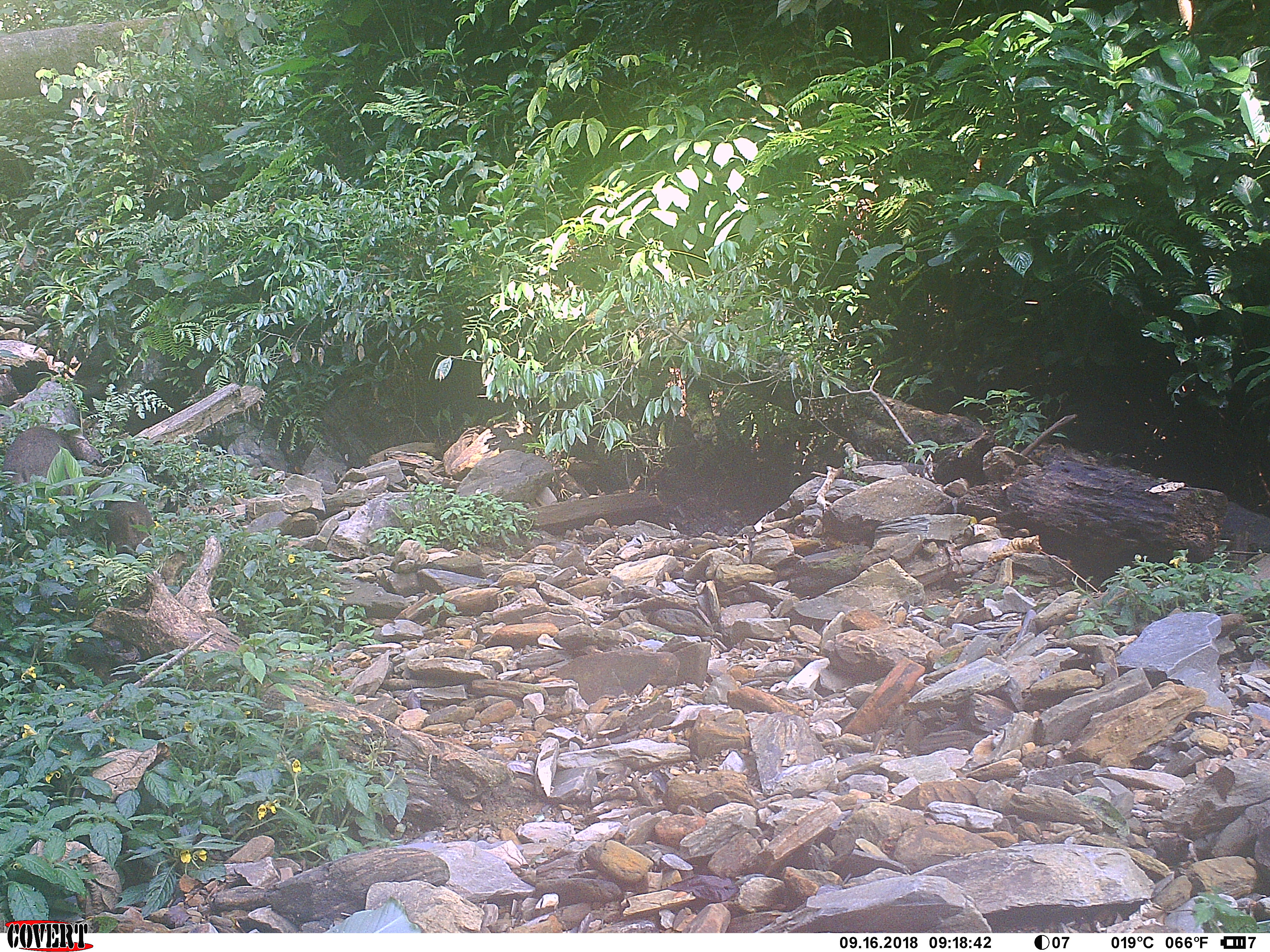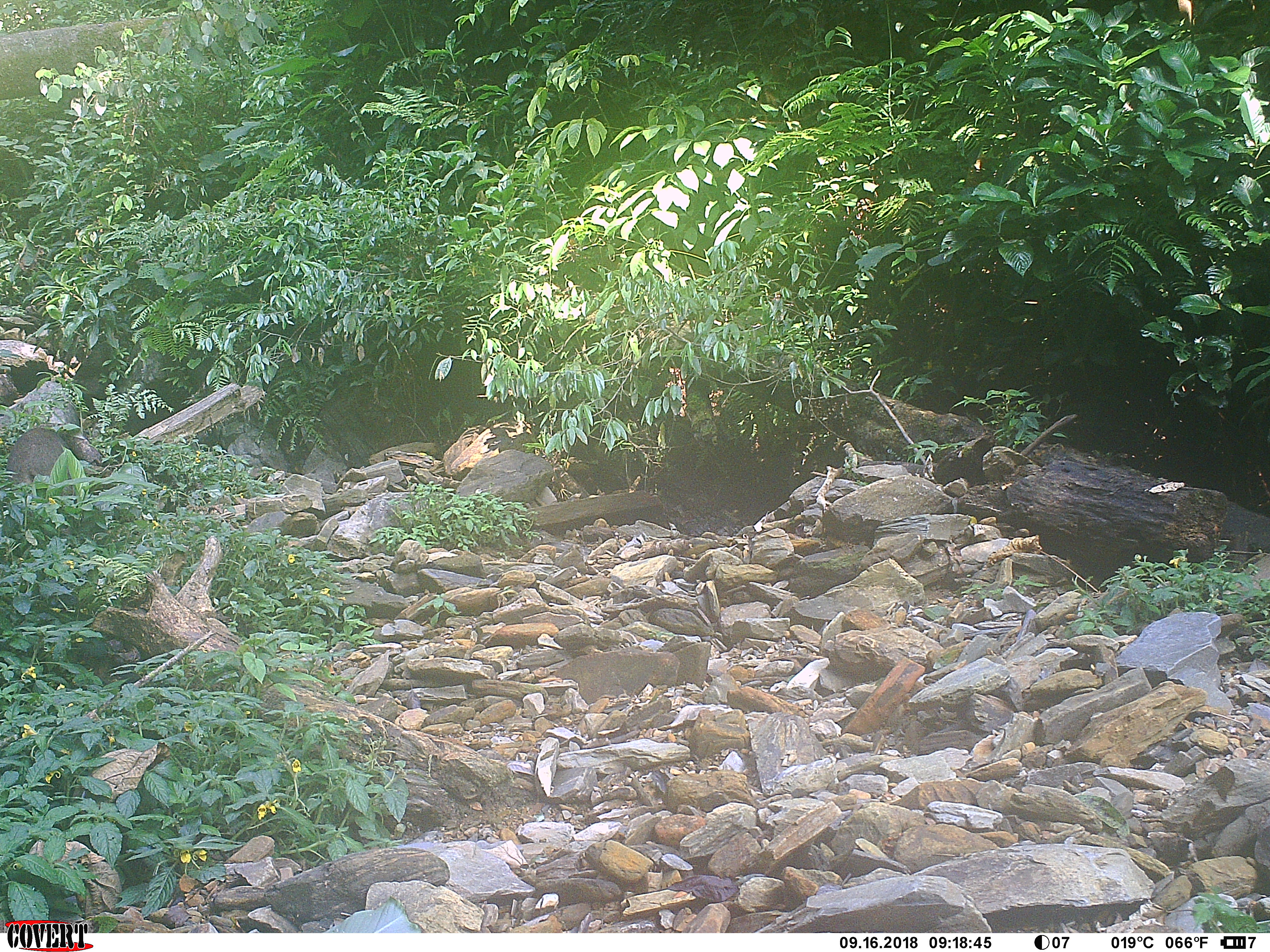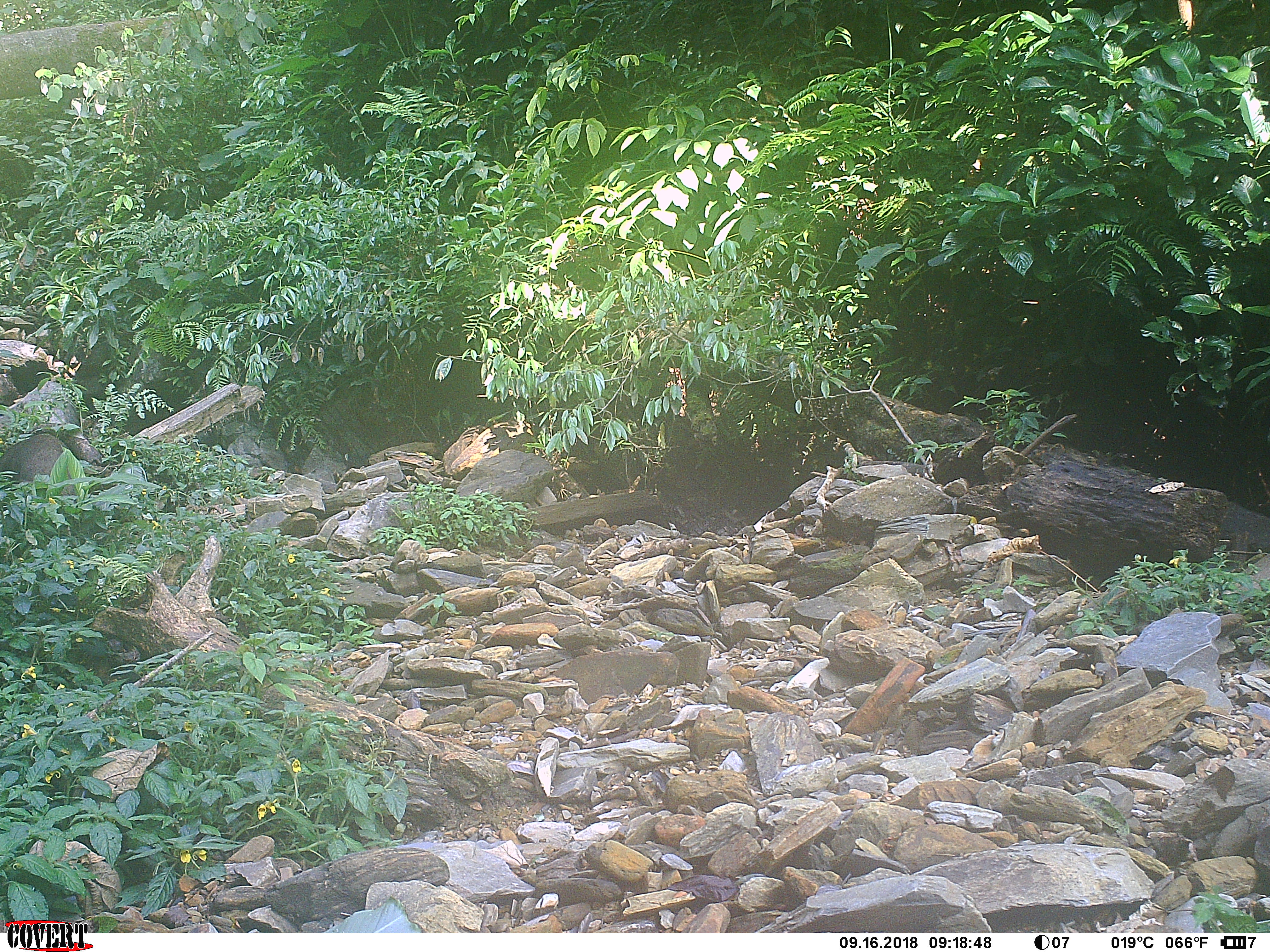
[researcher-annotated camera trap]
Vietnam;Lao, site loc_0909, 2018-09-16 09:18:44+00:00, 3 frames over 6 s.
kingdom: Animalia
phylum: Chordata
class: Mammalia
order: Artiodactyla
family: Suidae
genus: Sus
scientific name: Sus scrofa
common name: eurasian wild pig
Eurasian wild pig (Sus scrofa). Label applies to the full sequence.